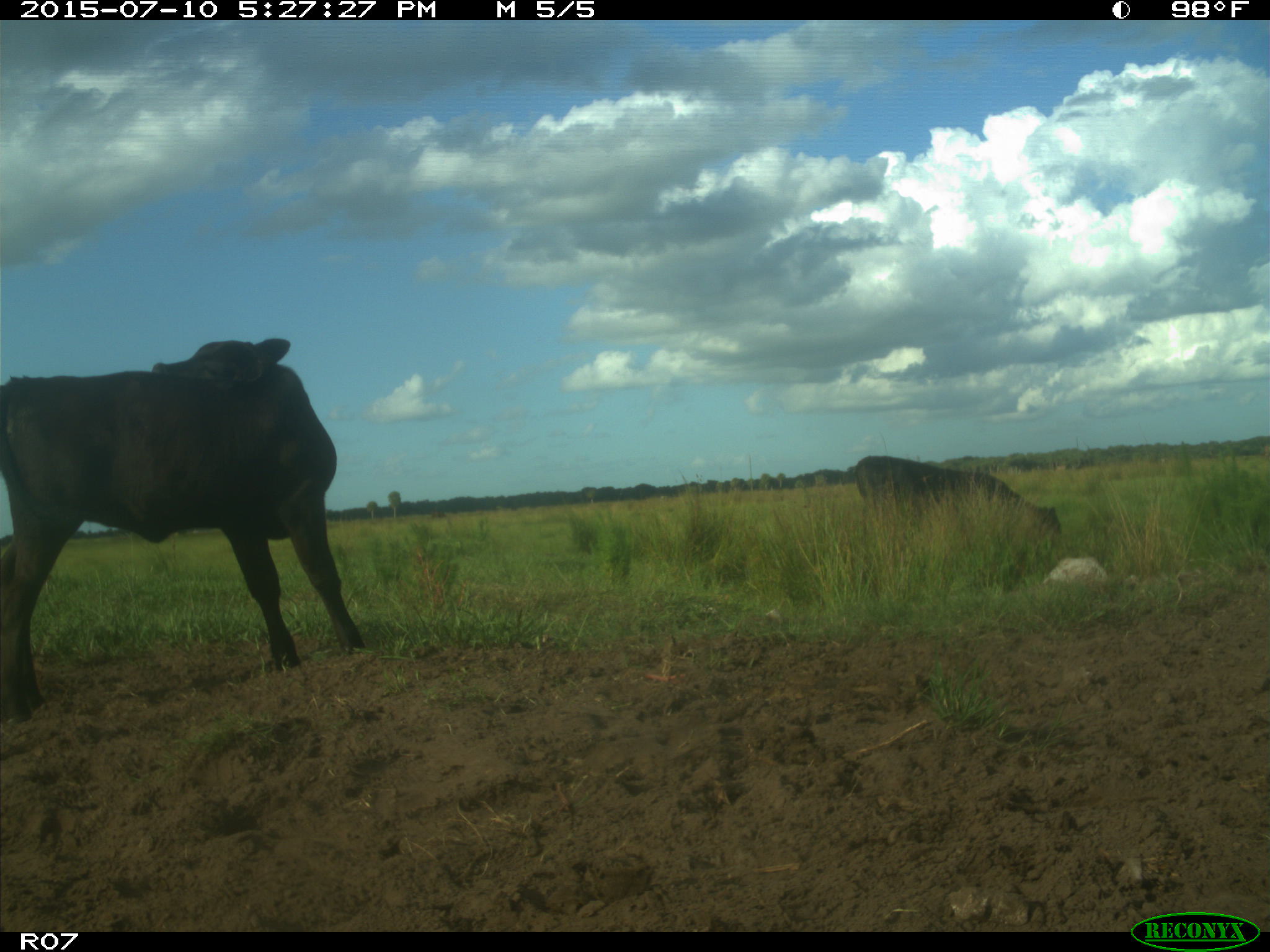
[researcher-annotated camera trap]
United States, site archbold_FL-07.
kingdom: Animalia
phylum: Chordata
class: Mammalia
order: Artiodactyla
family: Bovidae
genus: Bos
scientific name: Bos taurus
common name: domestic cow